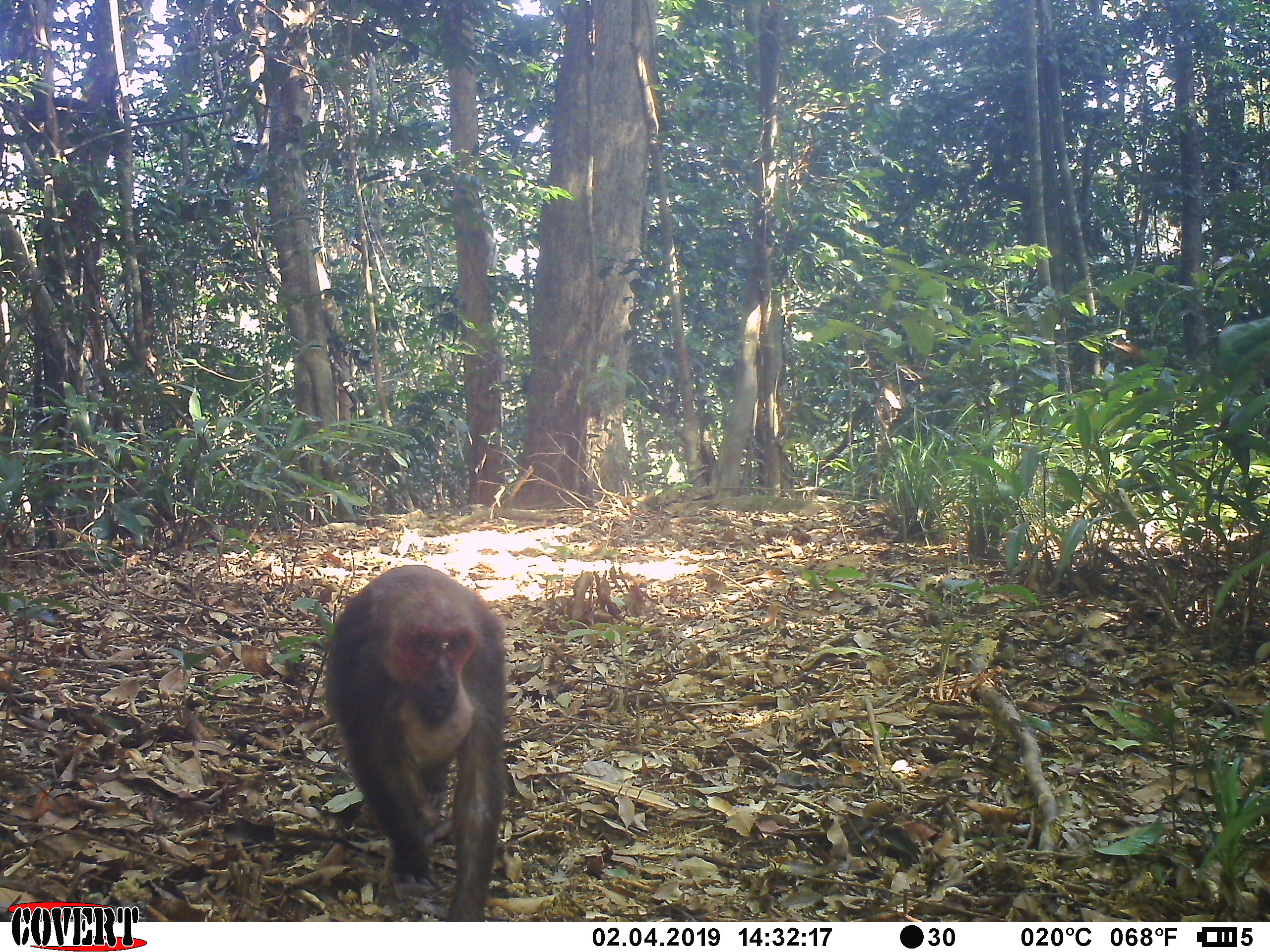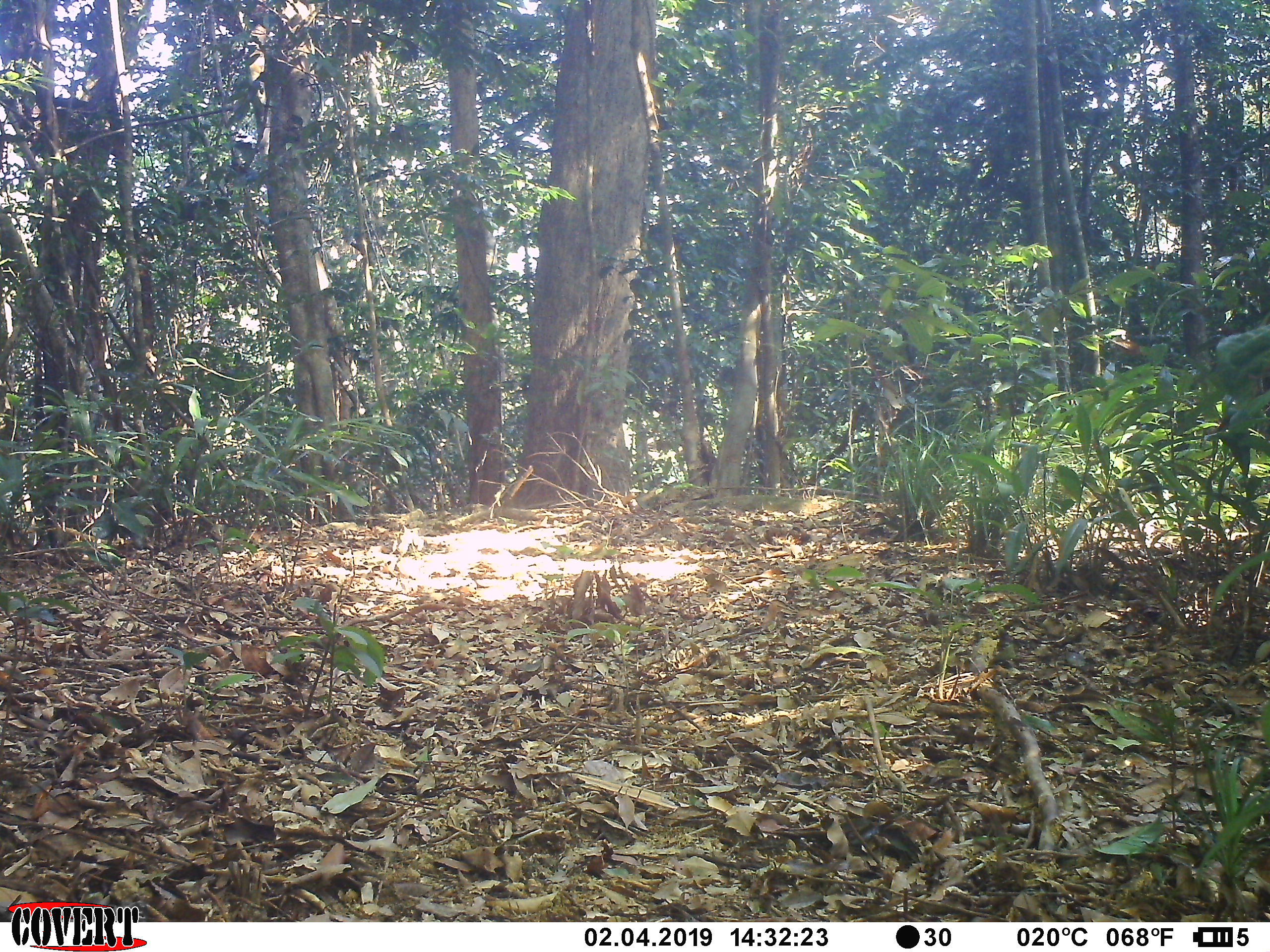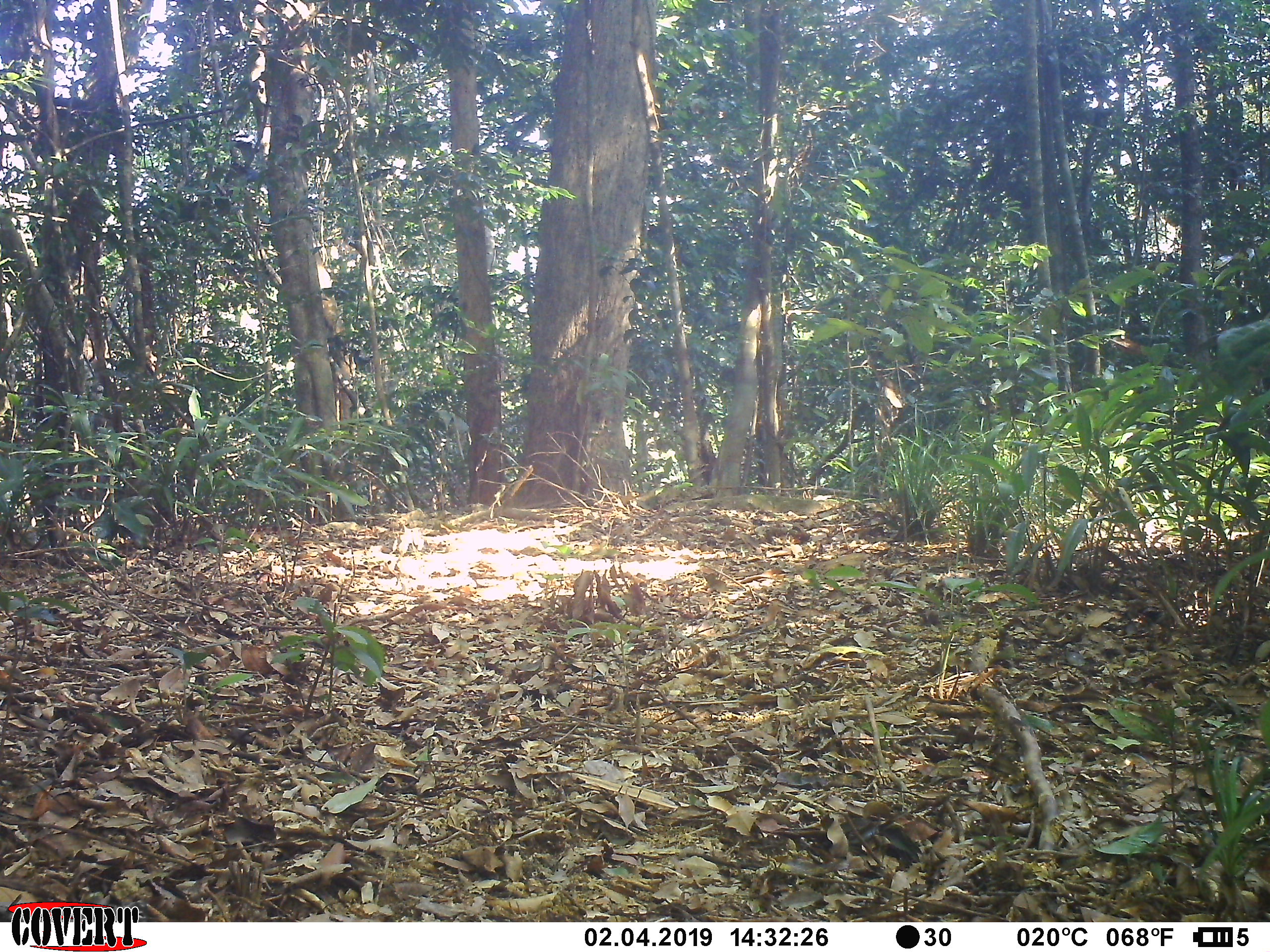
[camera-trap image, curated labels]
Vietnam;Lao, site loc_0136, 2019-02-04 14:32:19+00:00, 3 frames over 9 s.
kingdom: Animalia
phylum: Chordata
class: Mammalia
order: Primates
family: Cercopithecidae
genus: Macaca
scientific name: Macaca arctoides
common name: stump-tailed macaque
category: stump tailed macaque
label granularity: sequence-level